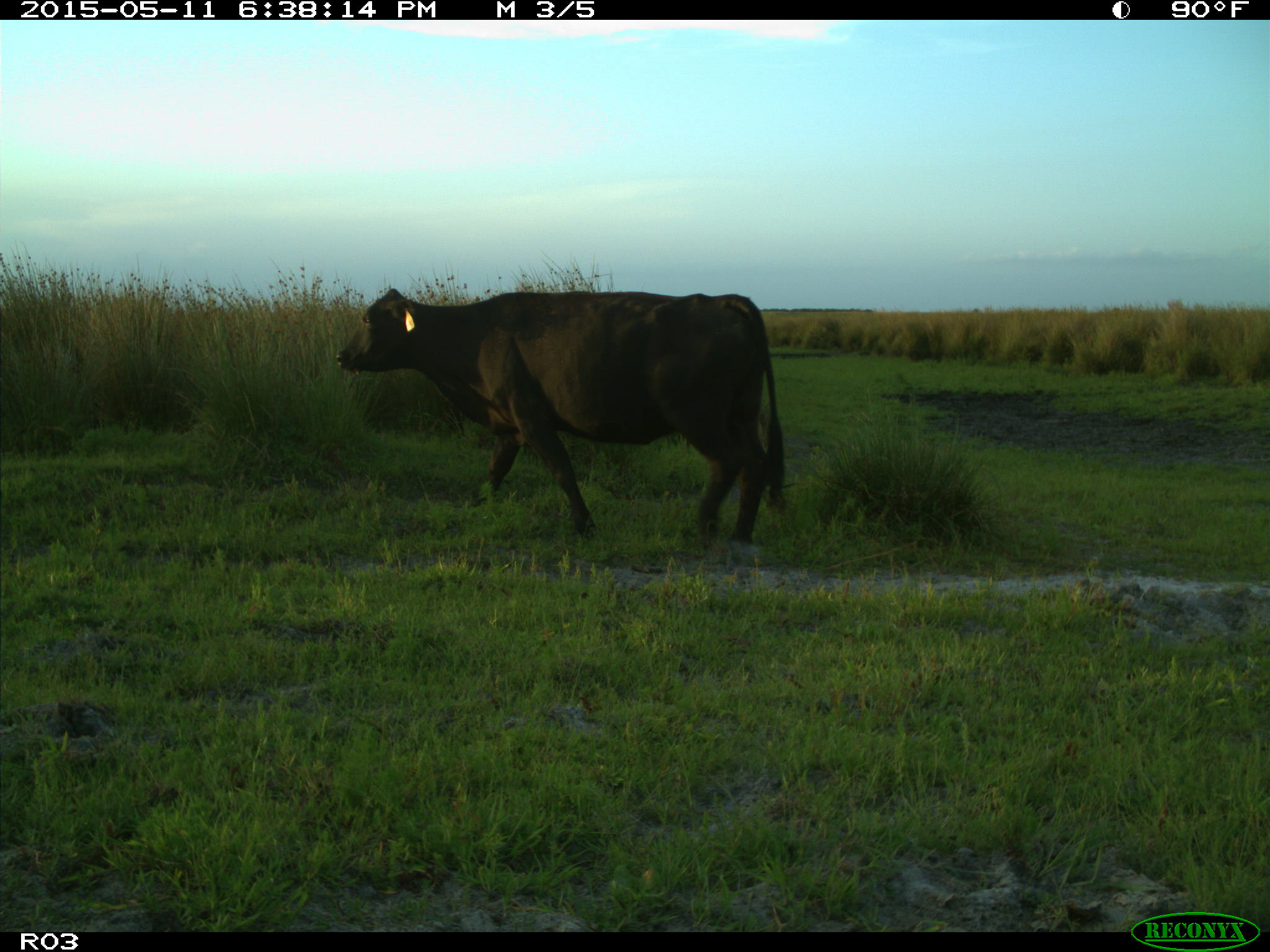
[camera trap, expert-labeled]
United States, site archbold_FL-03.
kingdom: Animalia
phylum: Chordata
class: Mammalia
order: Artiodactyla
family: Bovidae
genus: Bos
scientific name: Bos taurus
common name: domestic cow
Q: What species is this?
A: Bos taurus (domestic cow).